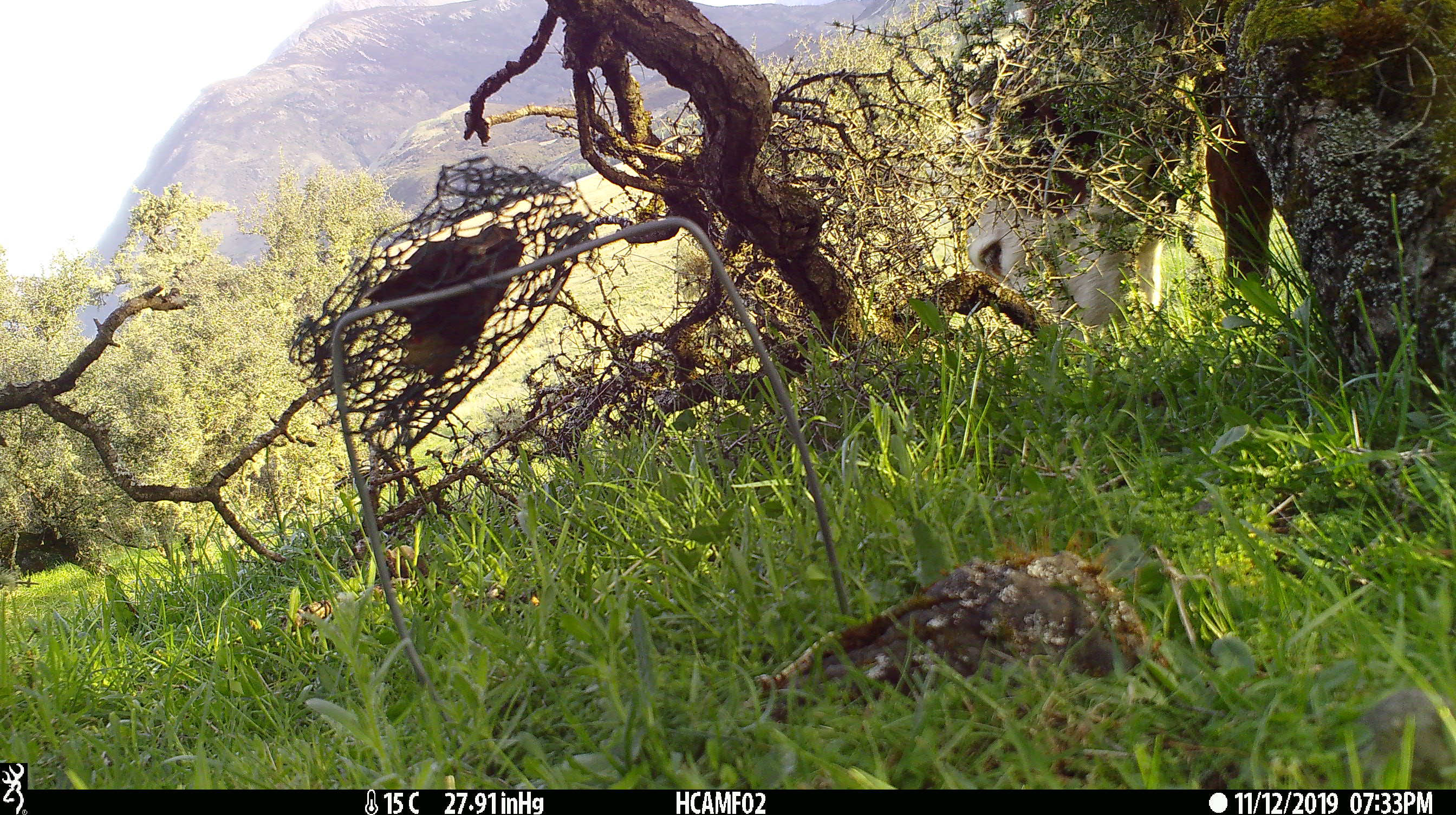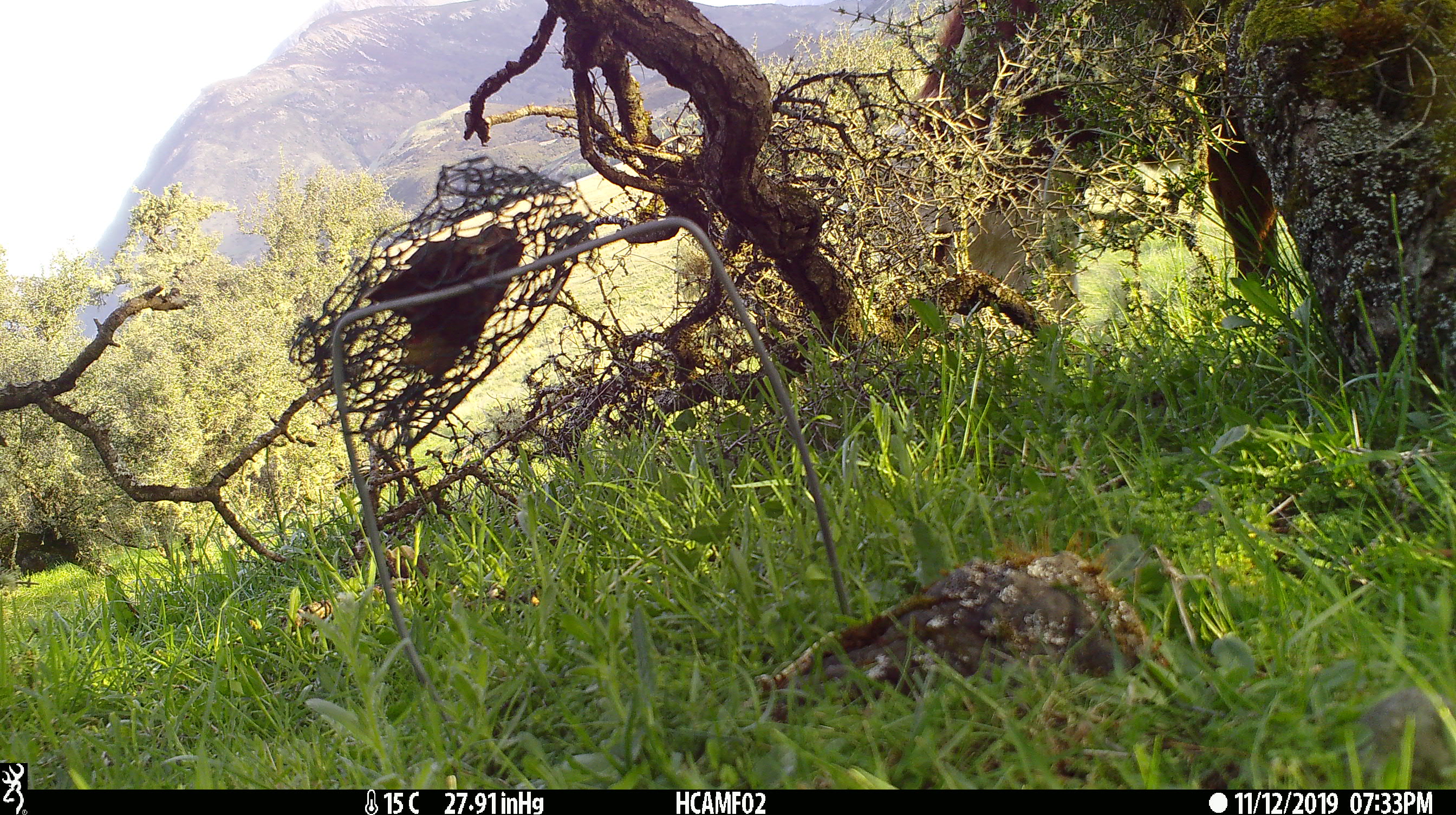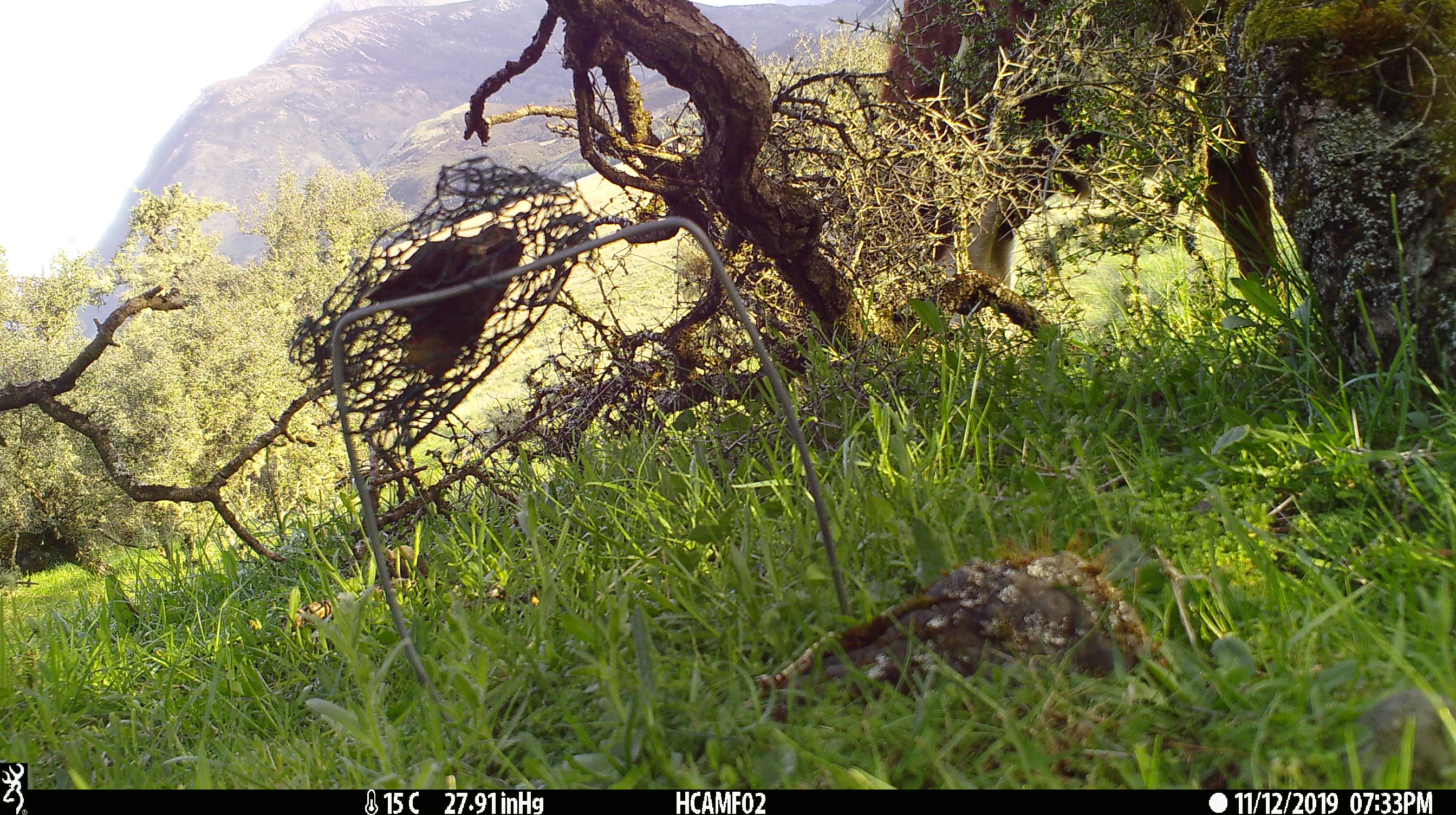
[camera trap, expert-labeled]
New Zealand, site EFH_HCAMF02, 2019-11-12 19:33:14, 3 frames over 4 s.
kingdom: Animalia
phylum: Chordata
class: Mammalia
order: Artiodactyla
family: Bovidae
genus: Bos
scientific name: Bos taurus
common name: domestic cow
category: cow